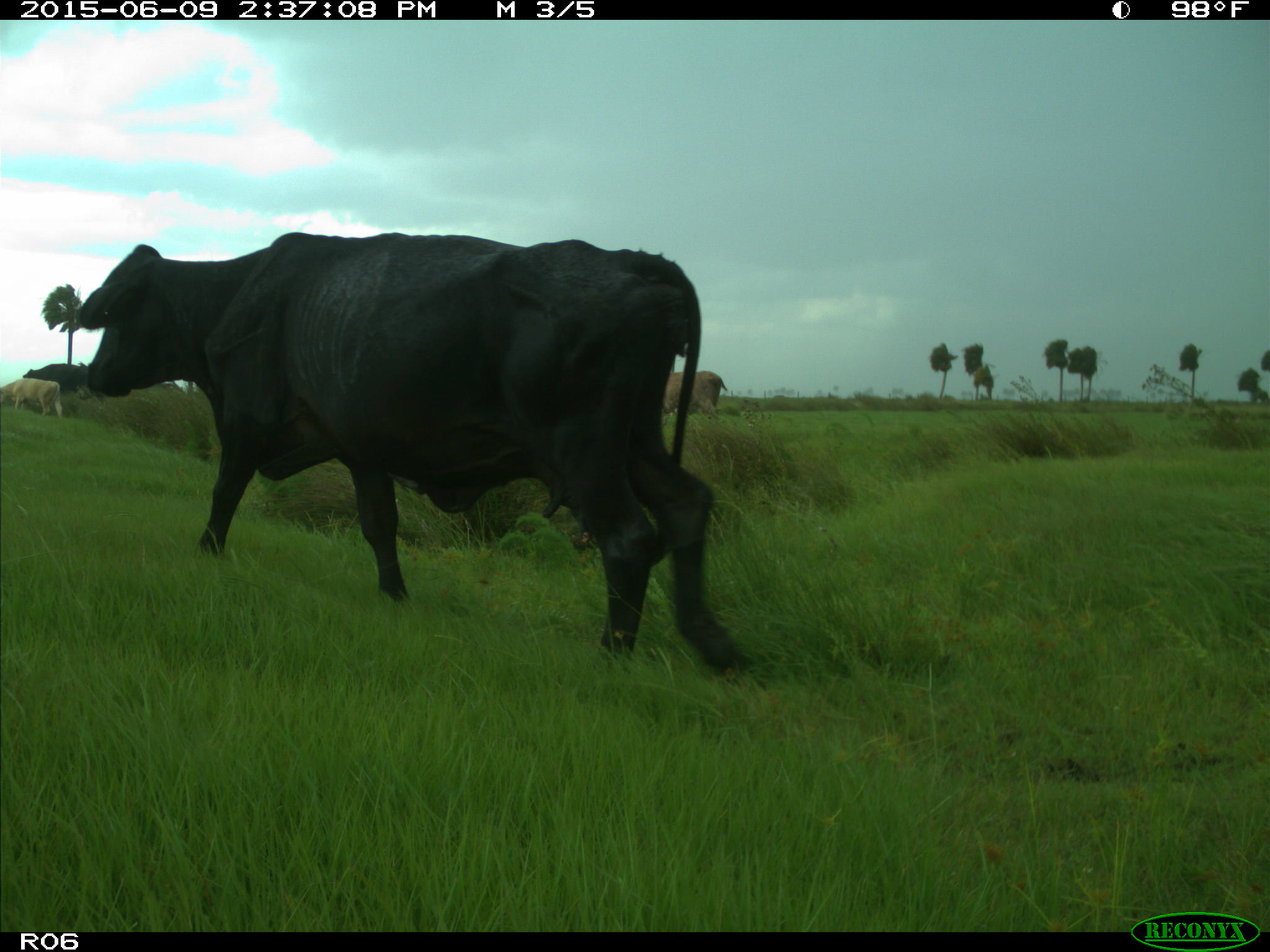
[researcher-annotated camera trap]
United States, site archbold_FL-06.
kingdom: Animalia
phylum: Chordata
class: Mammalia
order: Artiodactyla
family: Bovidae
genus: Bos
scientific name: Bos taurus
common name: domestic cow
Bos taurus (domestic cow).